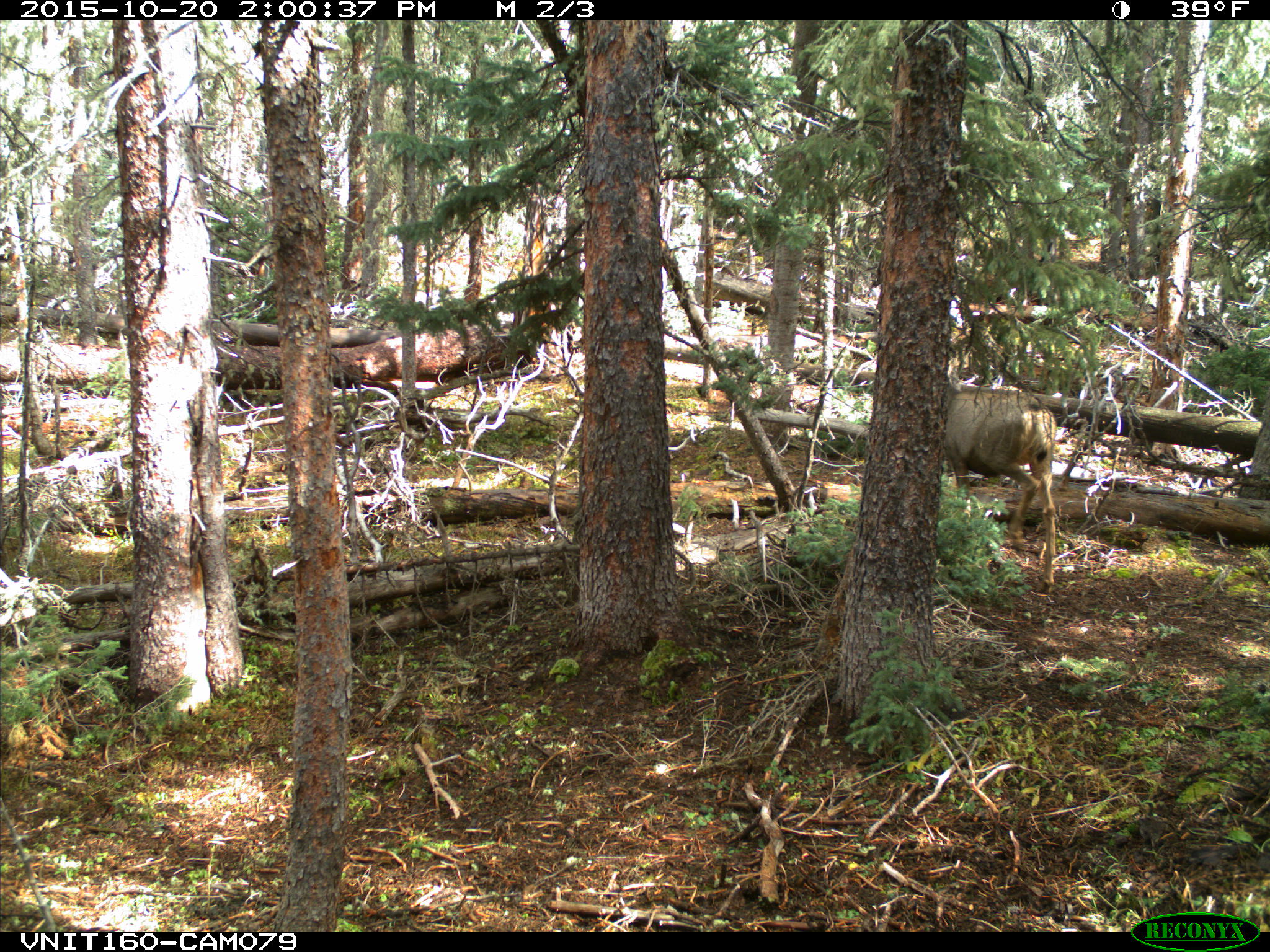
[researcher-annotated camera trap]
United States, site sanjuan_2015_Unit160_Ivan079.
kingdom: Animalia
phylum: Chordata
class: Mammalia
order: Artiodactyla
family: Cervidae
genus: Odocoileus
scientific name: Odocoileus hemionus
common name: mule deer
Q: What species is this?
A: Odocoileus hemionus (mule deer).